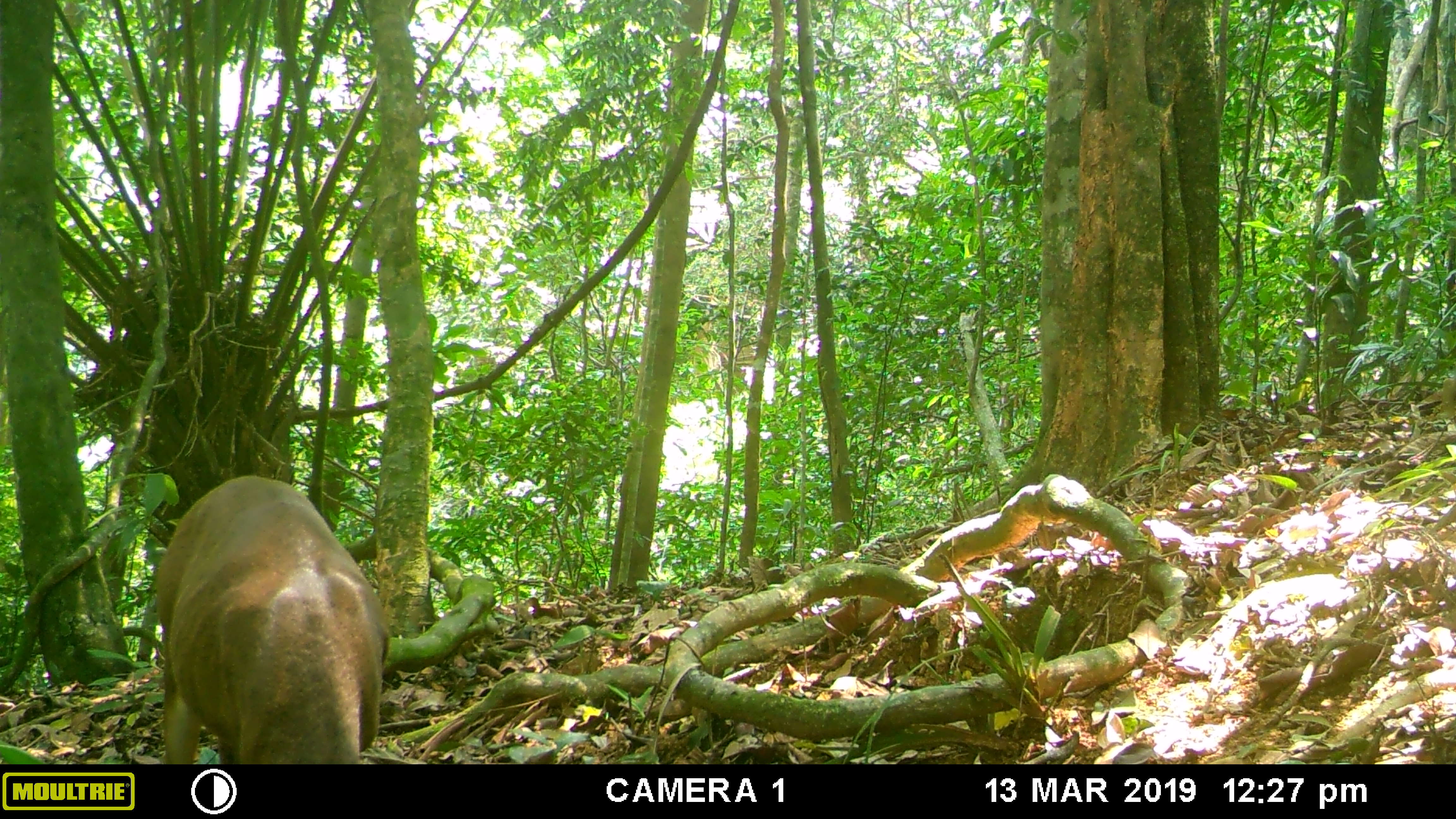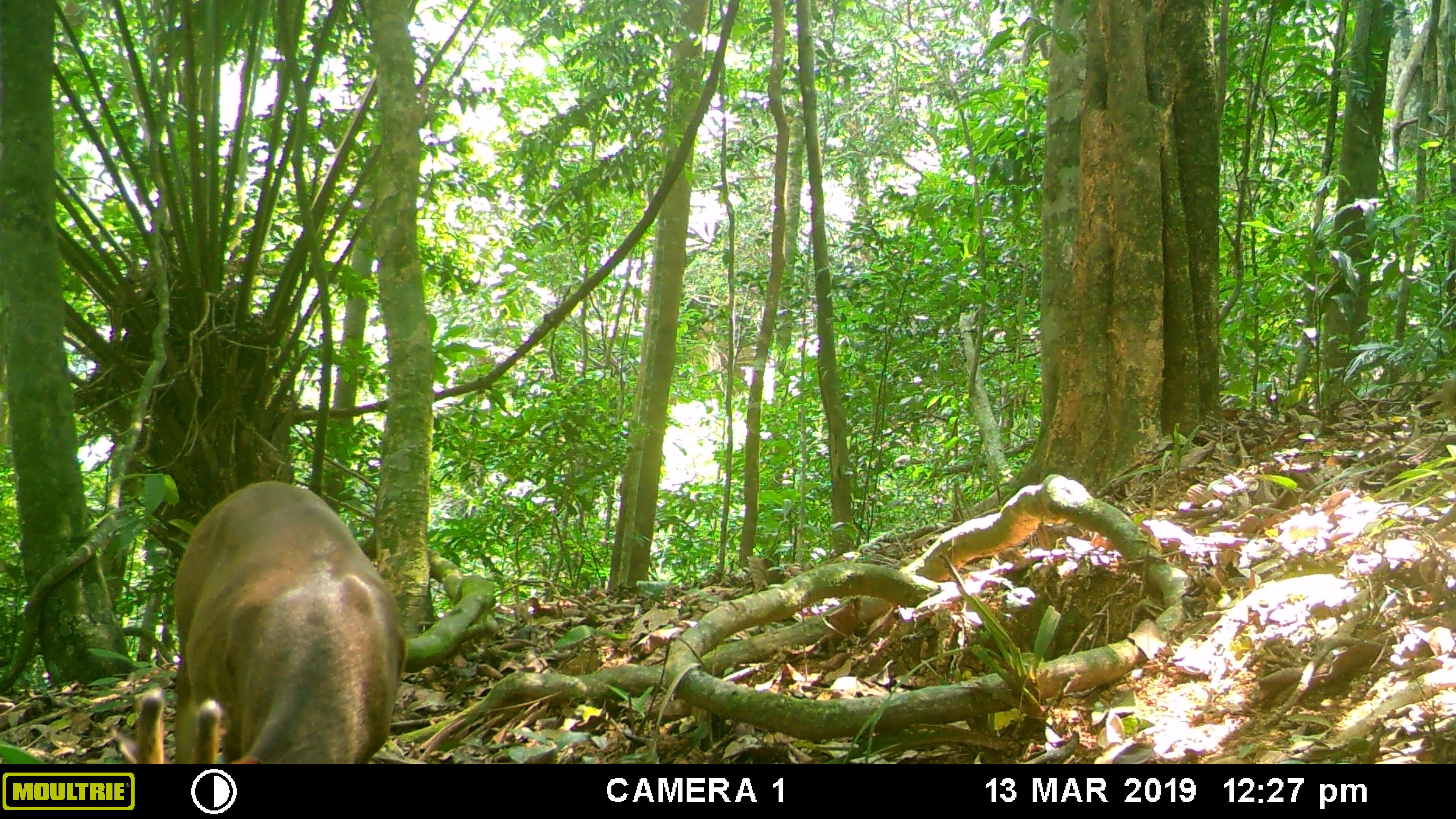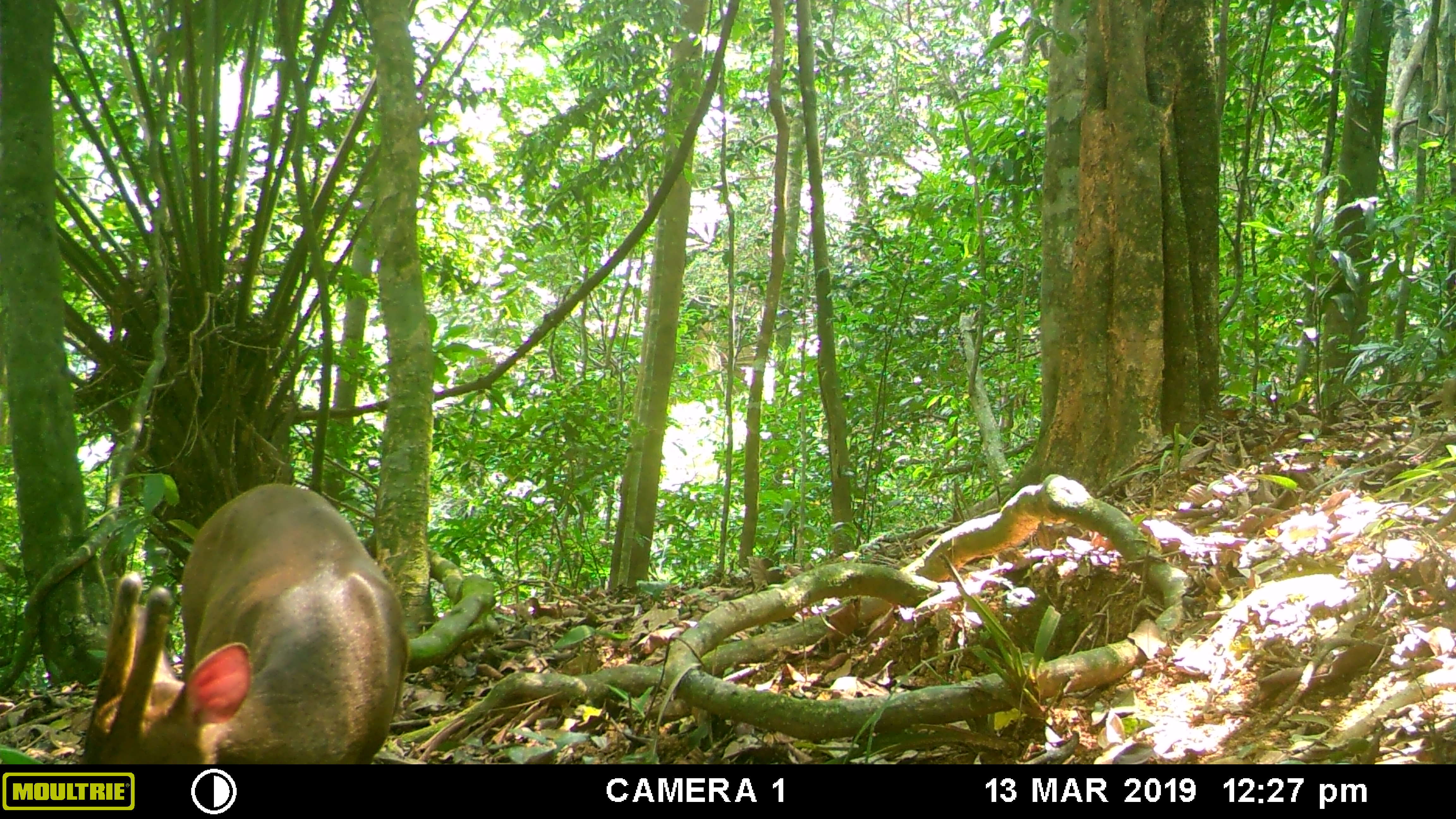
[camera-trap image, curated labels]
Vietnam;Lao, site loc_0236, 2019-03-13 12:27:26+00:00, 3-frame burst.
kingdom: Animalia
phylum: Chordata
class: Mammalia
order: Artiodactyla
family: Cervidae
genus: Muntiacus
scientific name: Muntiacus vuquangensis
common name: large-antlered muntjac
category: large antlered muntjac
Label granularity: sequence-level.